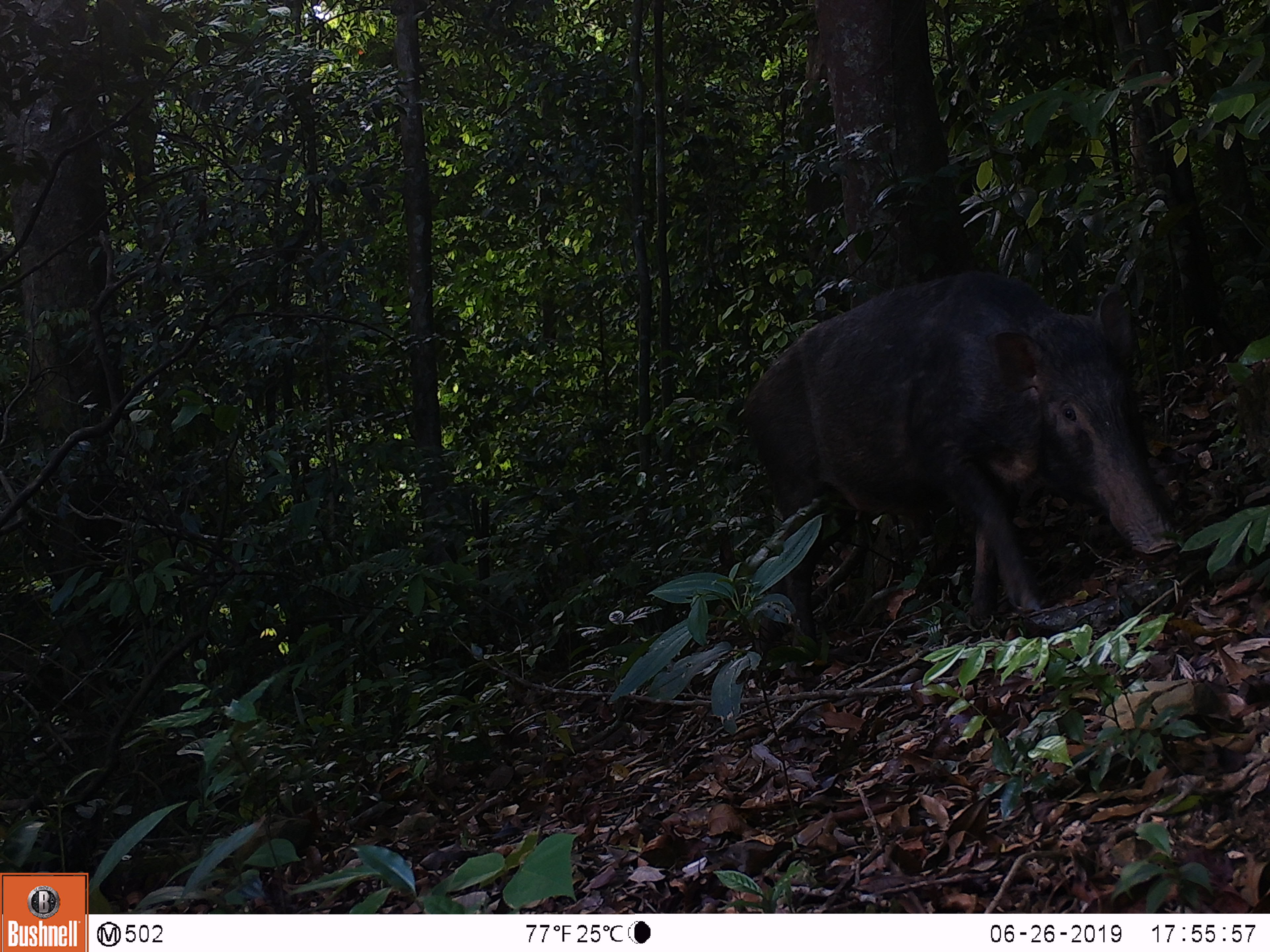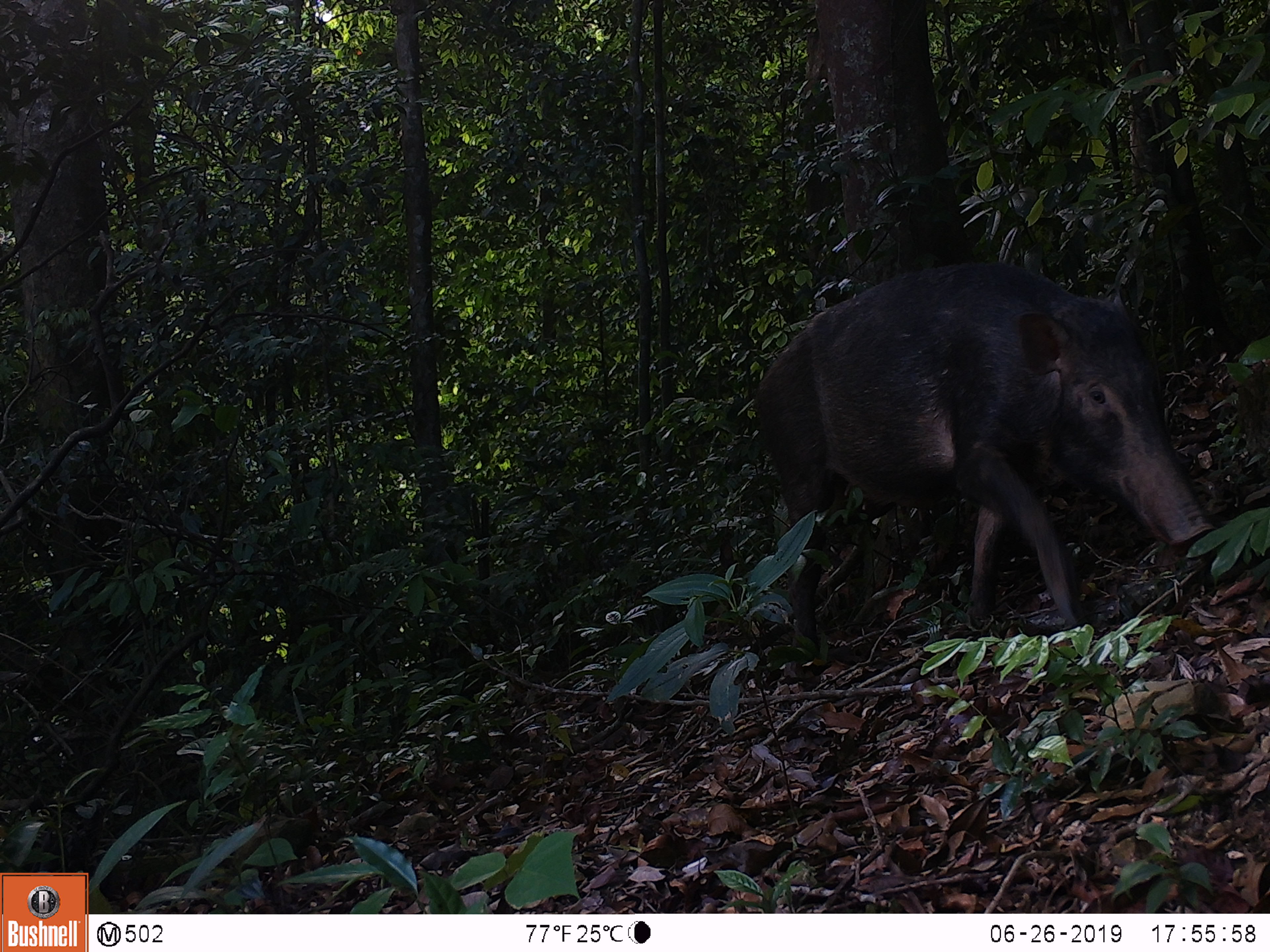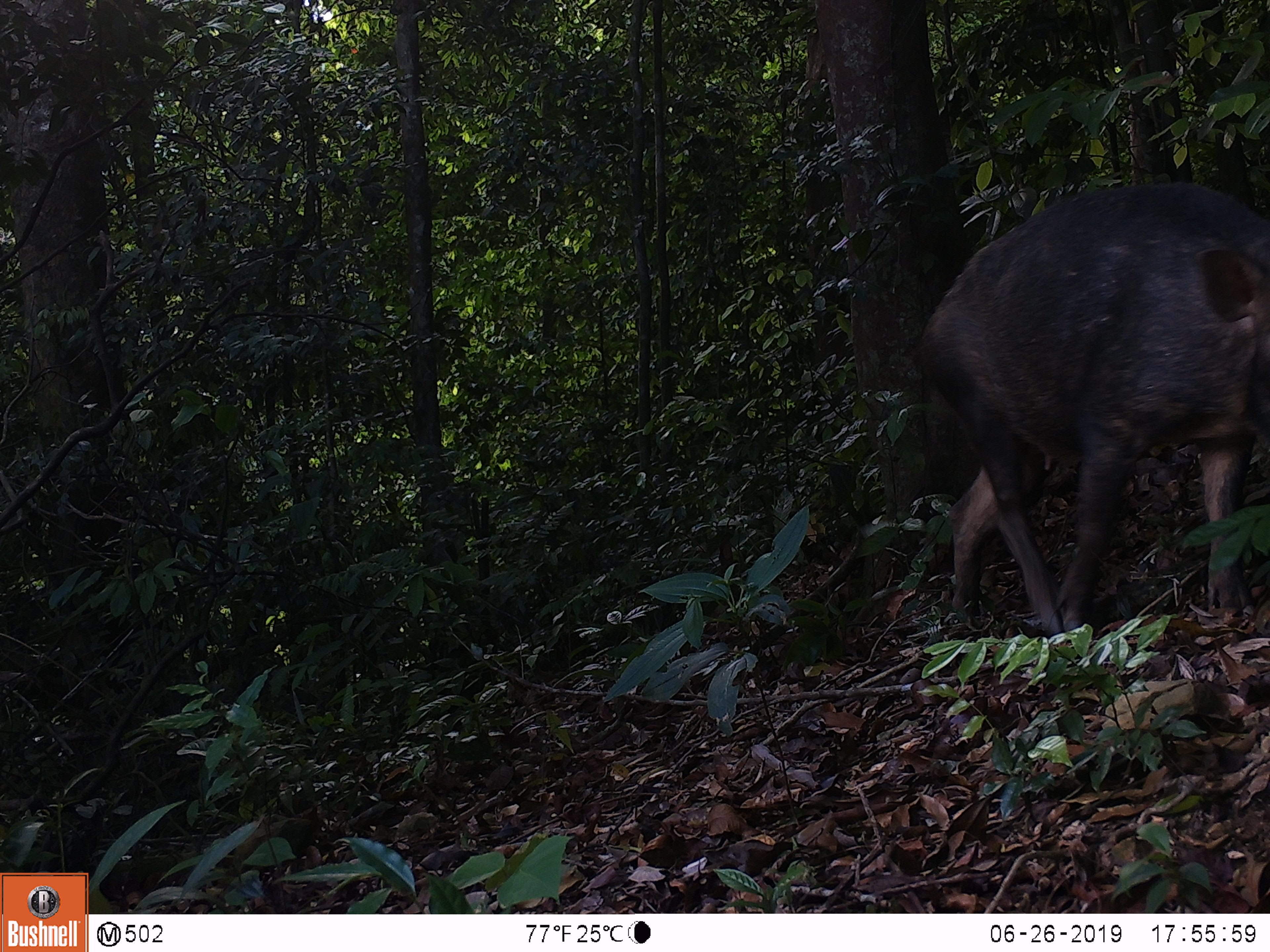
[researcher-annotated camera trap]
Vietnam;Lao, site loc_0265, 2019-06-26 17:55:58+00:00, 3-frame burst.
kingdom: Animalia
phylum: Chordata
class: Mammalia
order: Artiodactyla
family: Suidae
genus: Sus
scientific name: Sus scrofa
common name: eurasian wild pig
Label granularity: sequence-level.